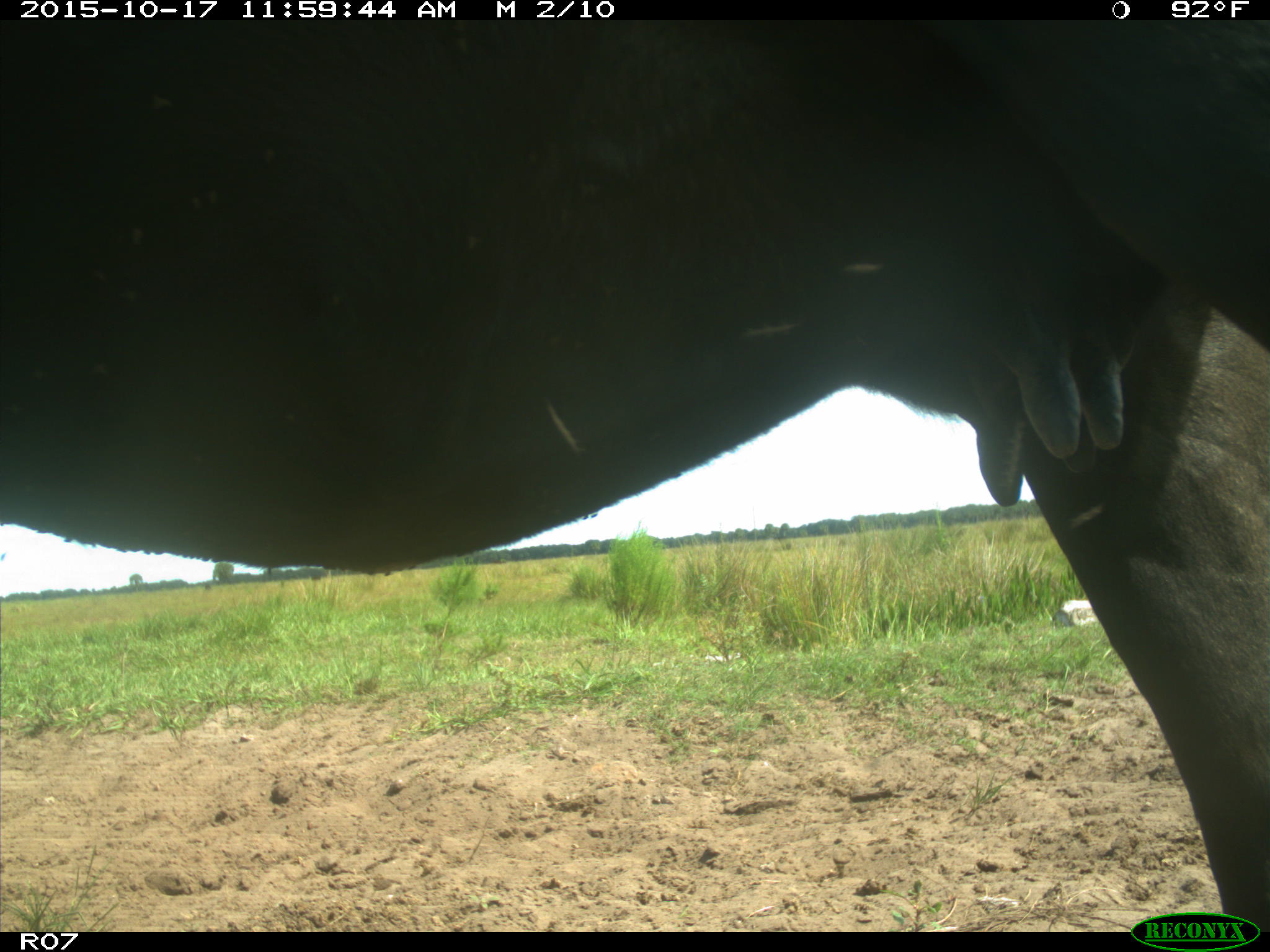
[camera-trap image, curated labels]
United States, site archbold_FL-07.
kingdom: Animalia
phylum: Chordata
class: Mammalia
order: Artiodactyla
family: Bovidae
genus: Bos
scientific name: Bos taurus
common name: domestic cow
Bos taurus (domestic cow).